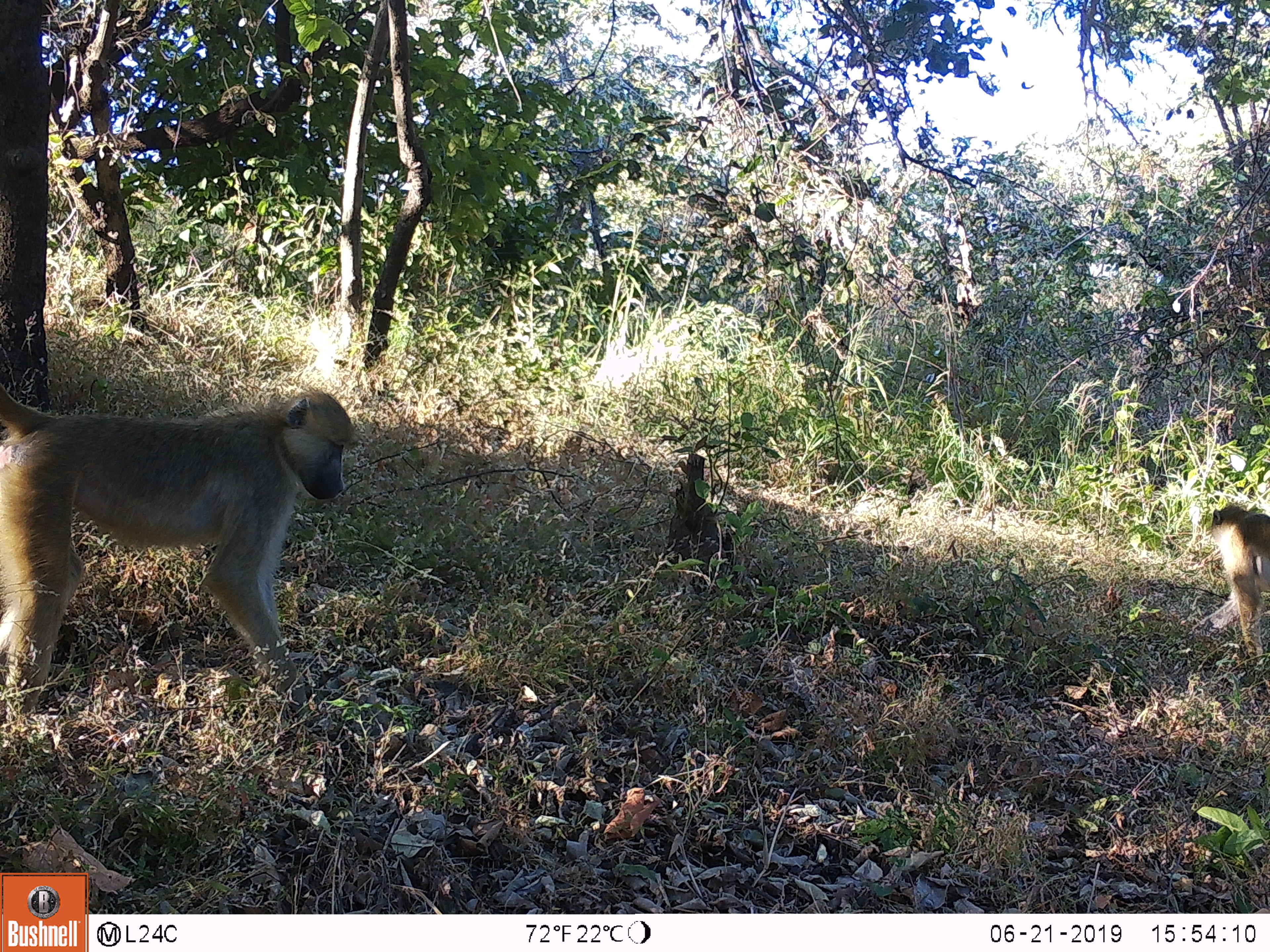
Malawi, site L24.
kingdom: Animalia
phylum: Chordata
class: Mammalia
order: Primates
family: Cercopithecidae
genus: Papio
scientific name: Papio cynocephalus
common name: yellow baboon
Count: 2.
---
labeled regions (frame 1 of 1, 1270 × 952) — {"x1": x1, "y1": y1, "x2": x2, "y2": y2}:
yellow baboon: {"x1": 0, "y1": 363, "x2": 362, "y2": 711}; {"x1": 1191, "y1": 499, "x2": 1269, "y2": 670}